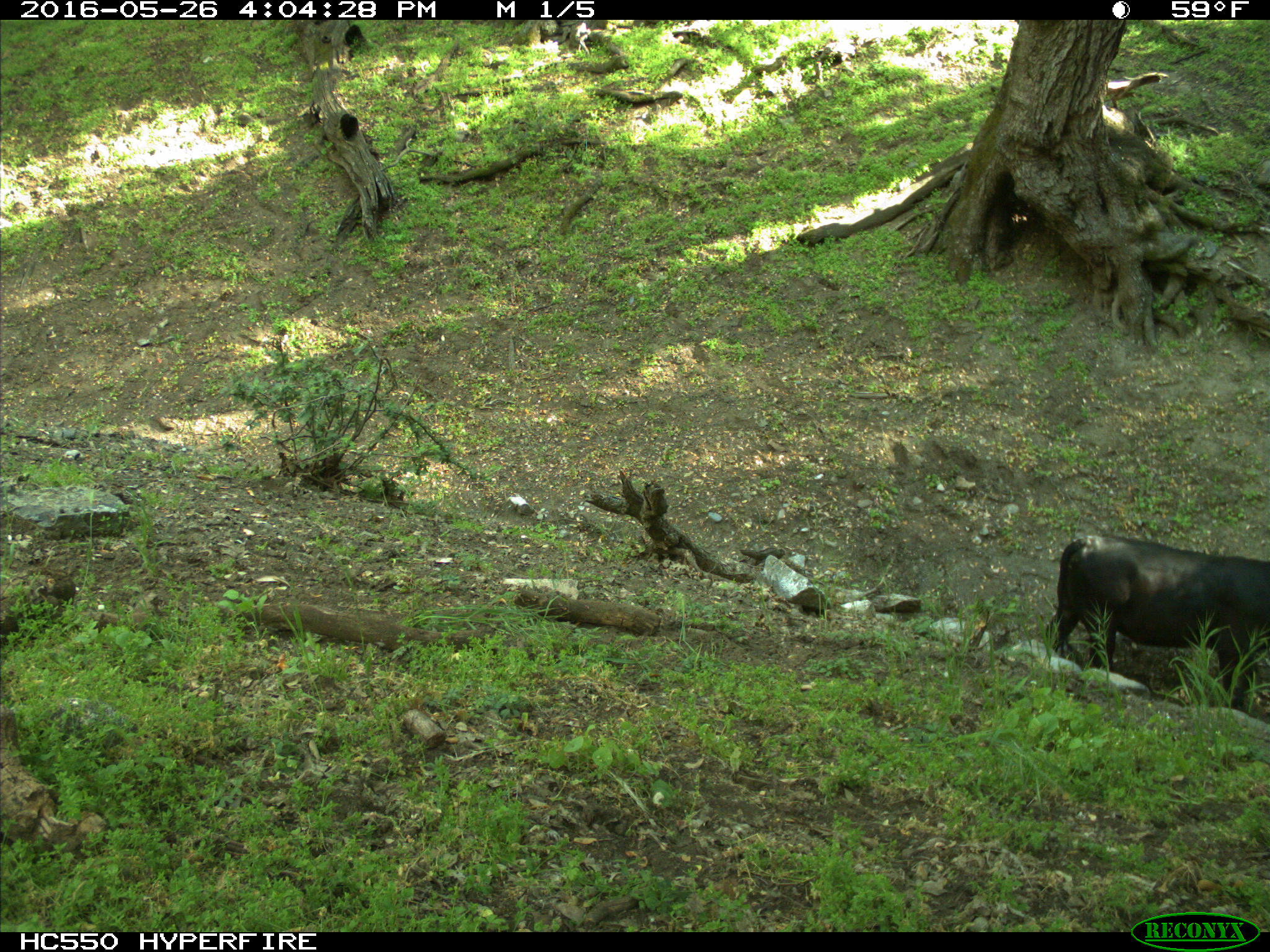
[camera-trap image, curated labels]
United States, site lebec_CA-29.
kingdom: Animalia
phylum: Chordata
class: Mammalia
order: Artiodactyla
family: Bovidae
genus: Bos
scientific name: Bos taurus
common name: domestic cow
Bos taurus (domestic cow).